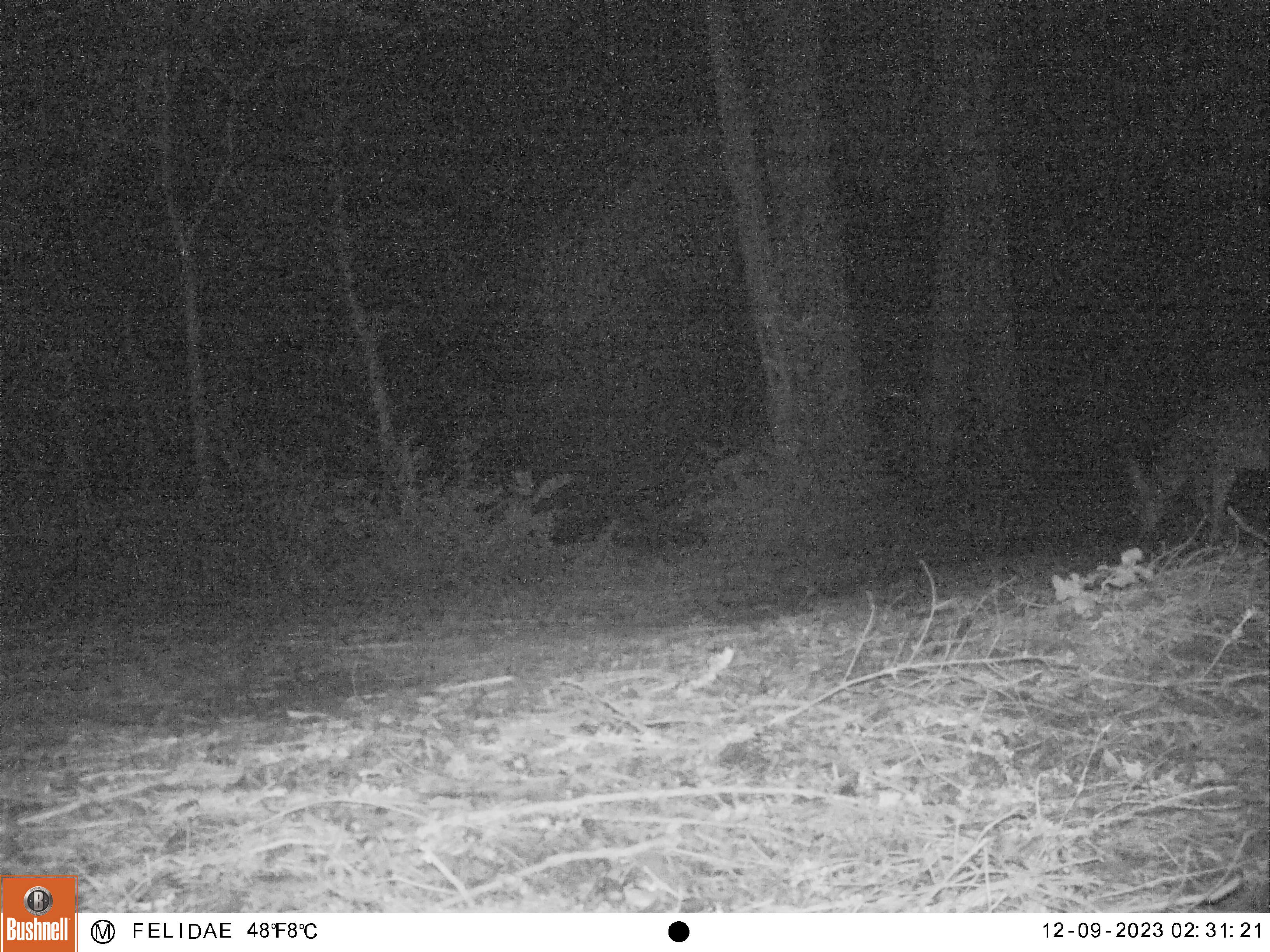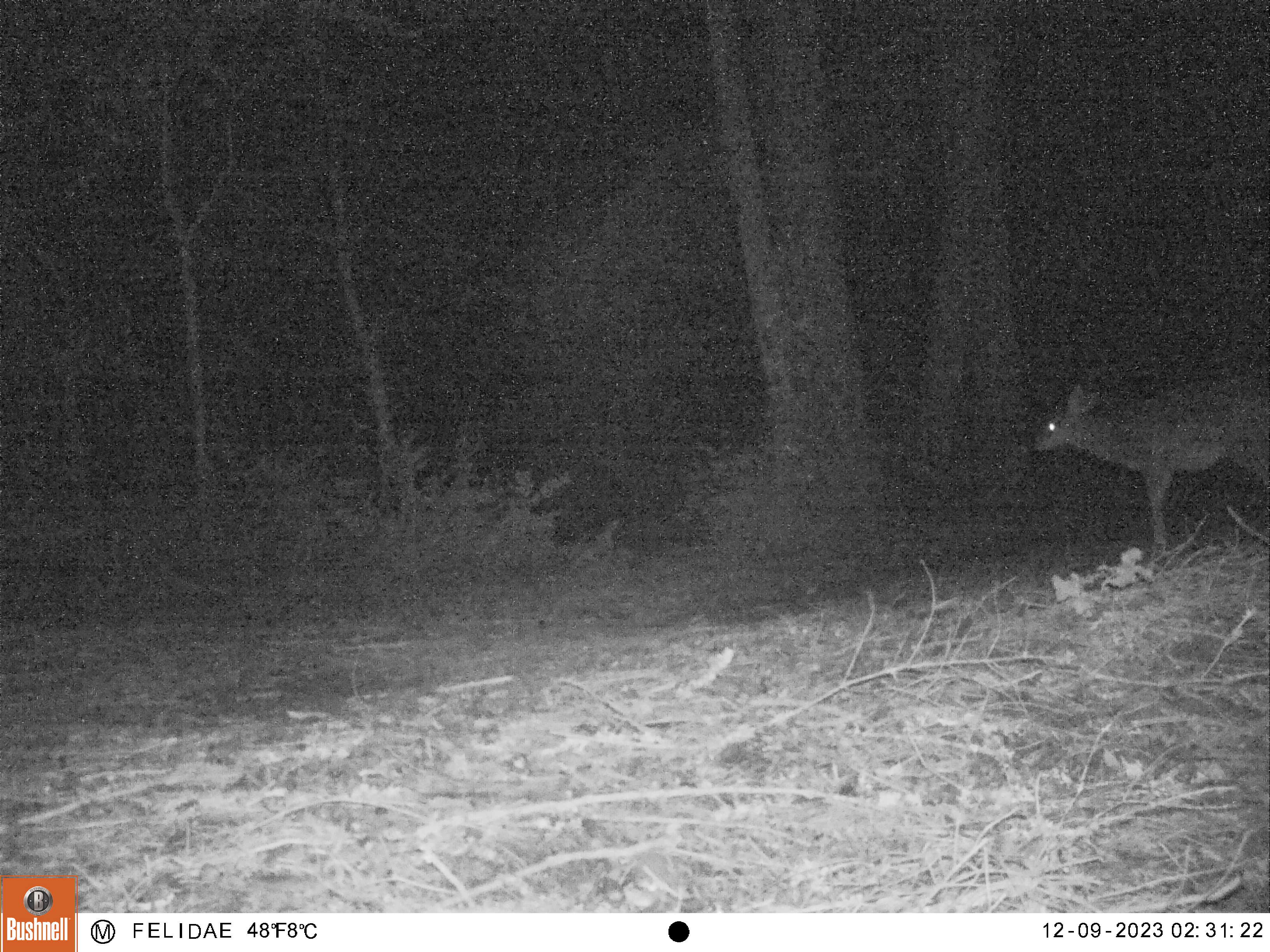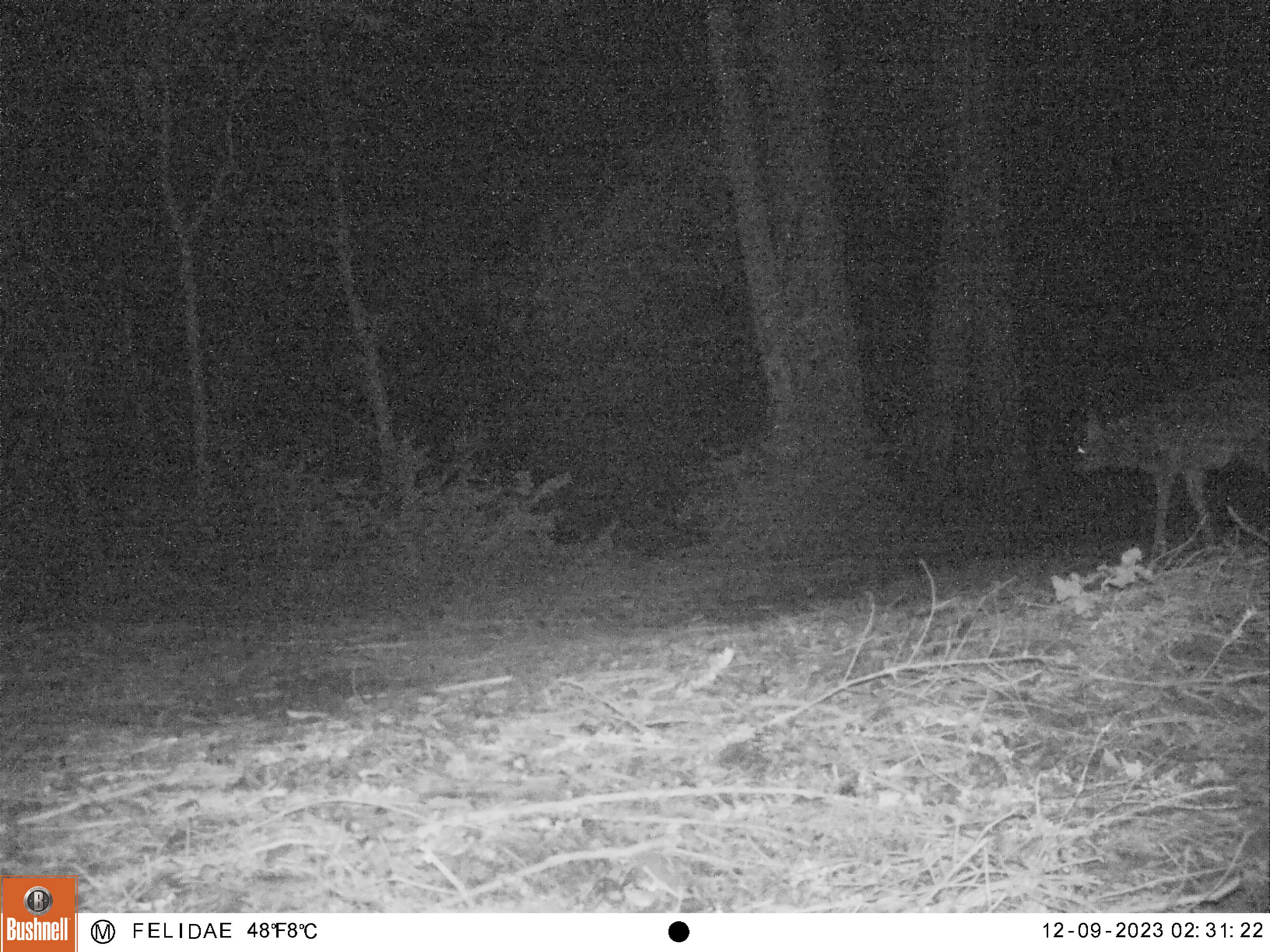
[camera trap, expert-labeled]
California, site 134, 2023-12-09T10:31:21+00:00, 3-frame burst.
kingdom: Animalia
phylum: Chordata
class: Mammalia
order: Artiodactyla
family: Cervidae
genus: Odocoileus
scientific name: Odocoileus hemionus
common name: mule deer